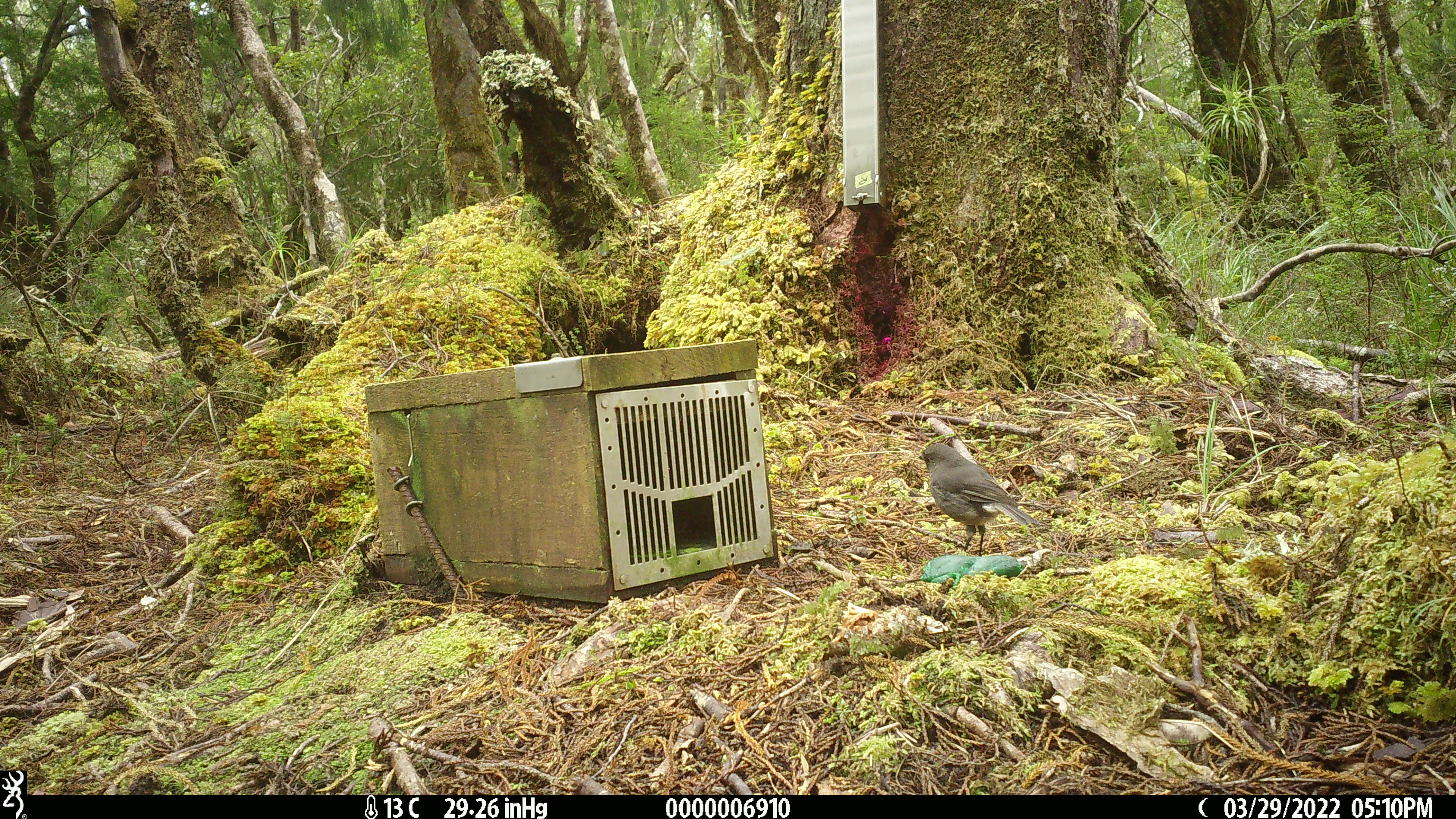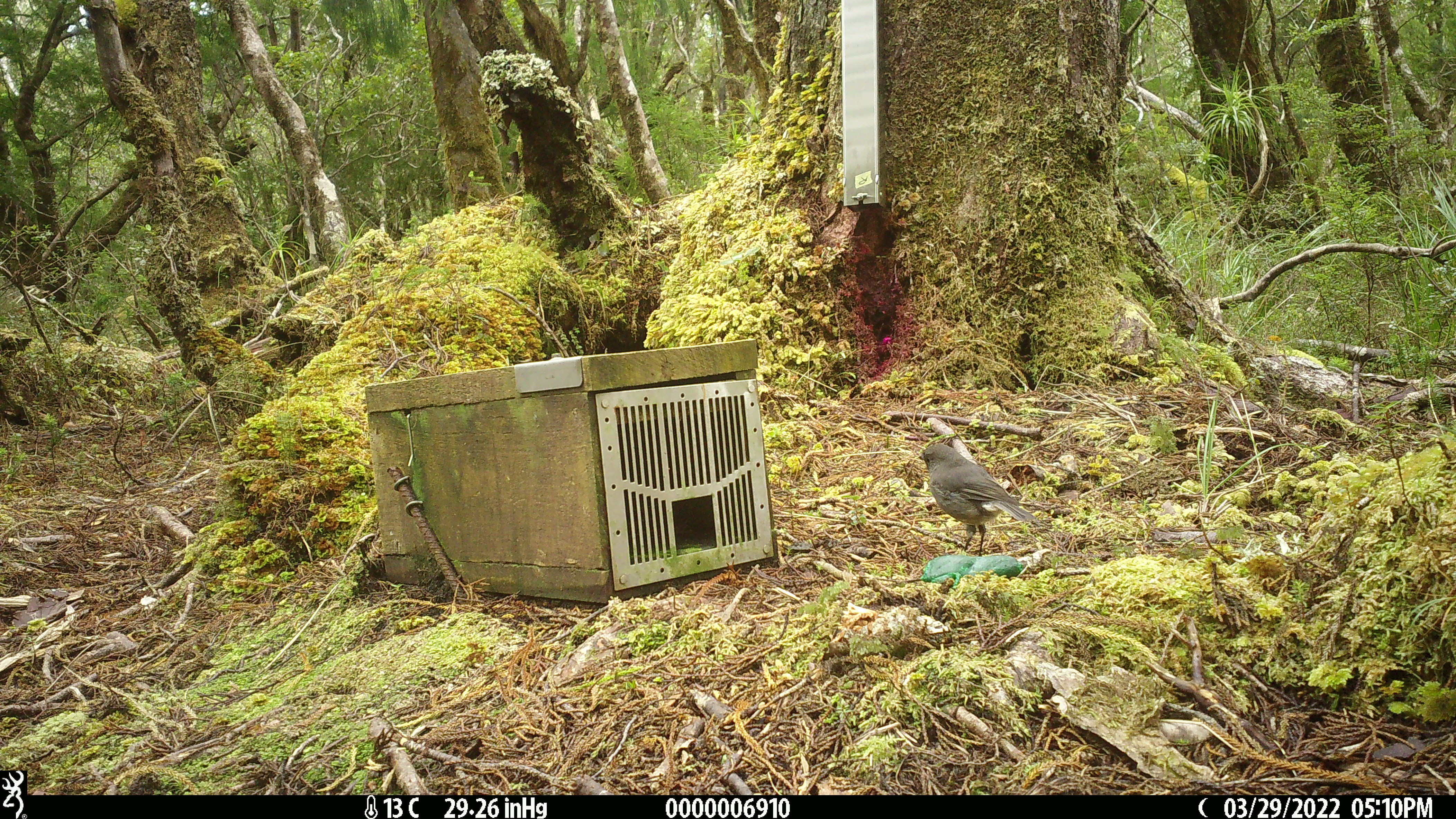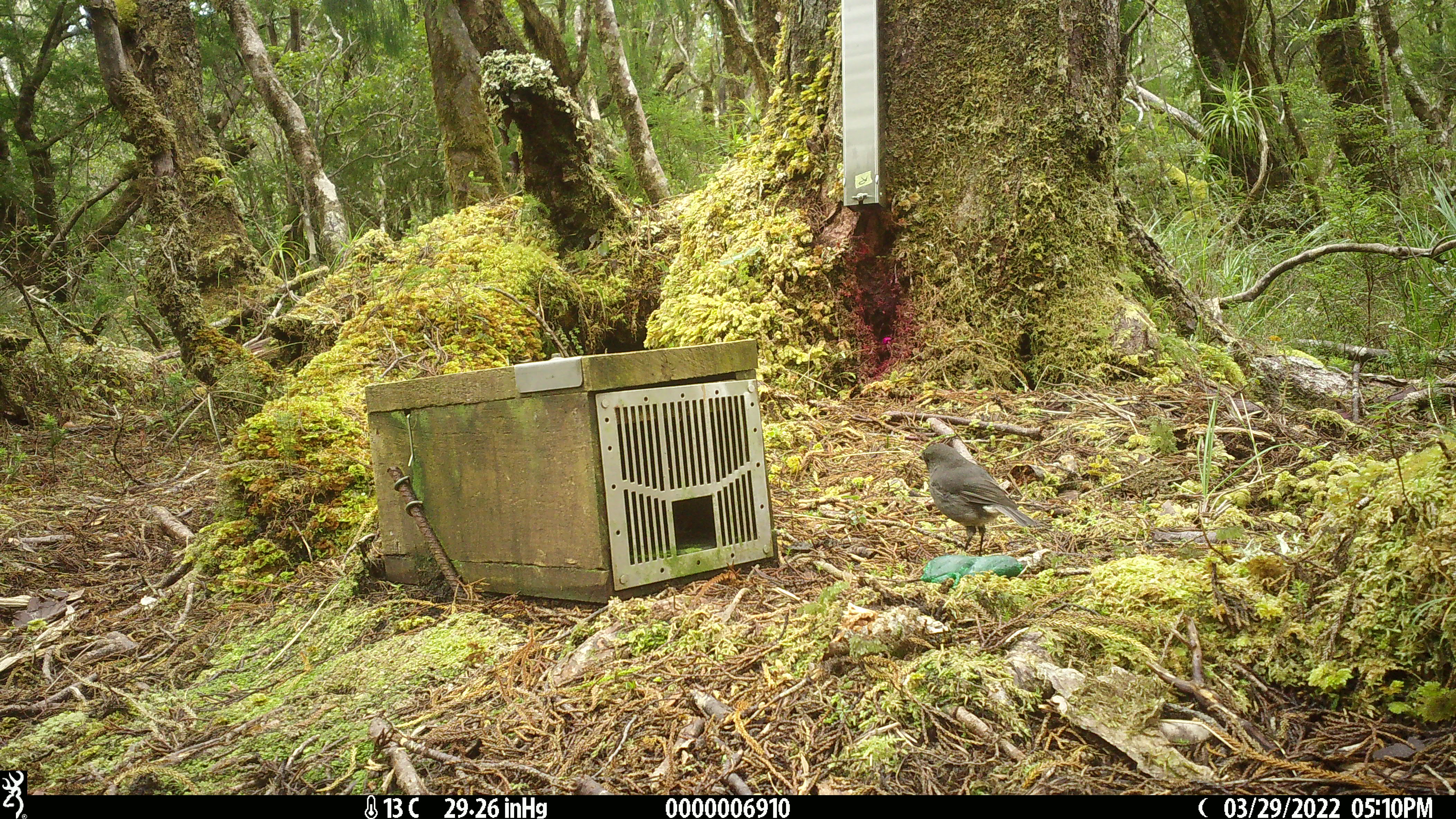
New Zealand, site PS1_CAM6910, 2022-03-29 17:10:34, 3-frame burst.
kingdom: Animalia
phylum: Chordata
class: Aves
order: Passeriformes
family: Petroicidae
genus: Petroica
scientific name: Petroica australis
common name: new zealand robin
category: robin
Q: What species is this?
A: Robin (new zealand robin) (Petroica australis).